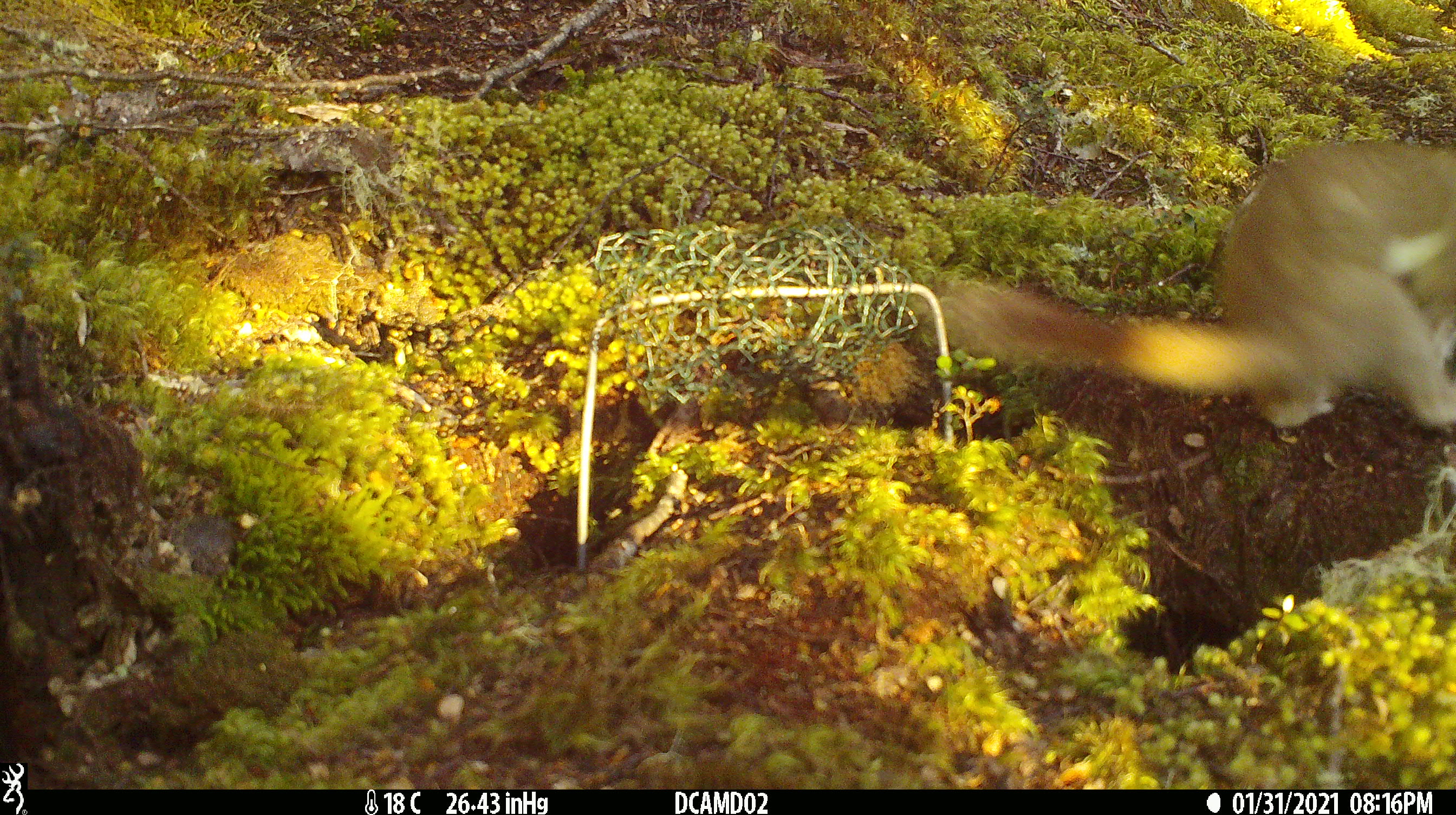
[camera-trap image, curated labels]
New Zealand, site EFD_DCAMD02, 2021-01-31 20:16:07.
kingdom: Animalia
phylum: Chordata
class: Mammalia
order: Carnivora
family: Mustelidae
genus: Mustela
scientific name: Mustela erminea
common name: stoat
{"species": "stoat (Mustela erminea)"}